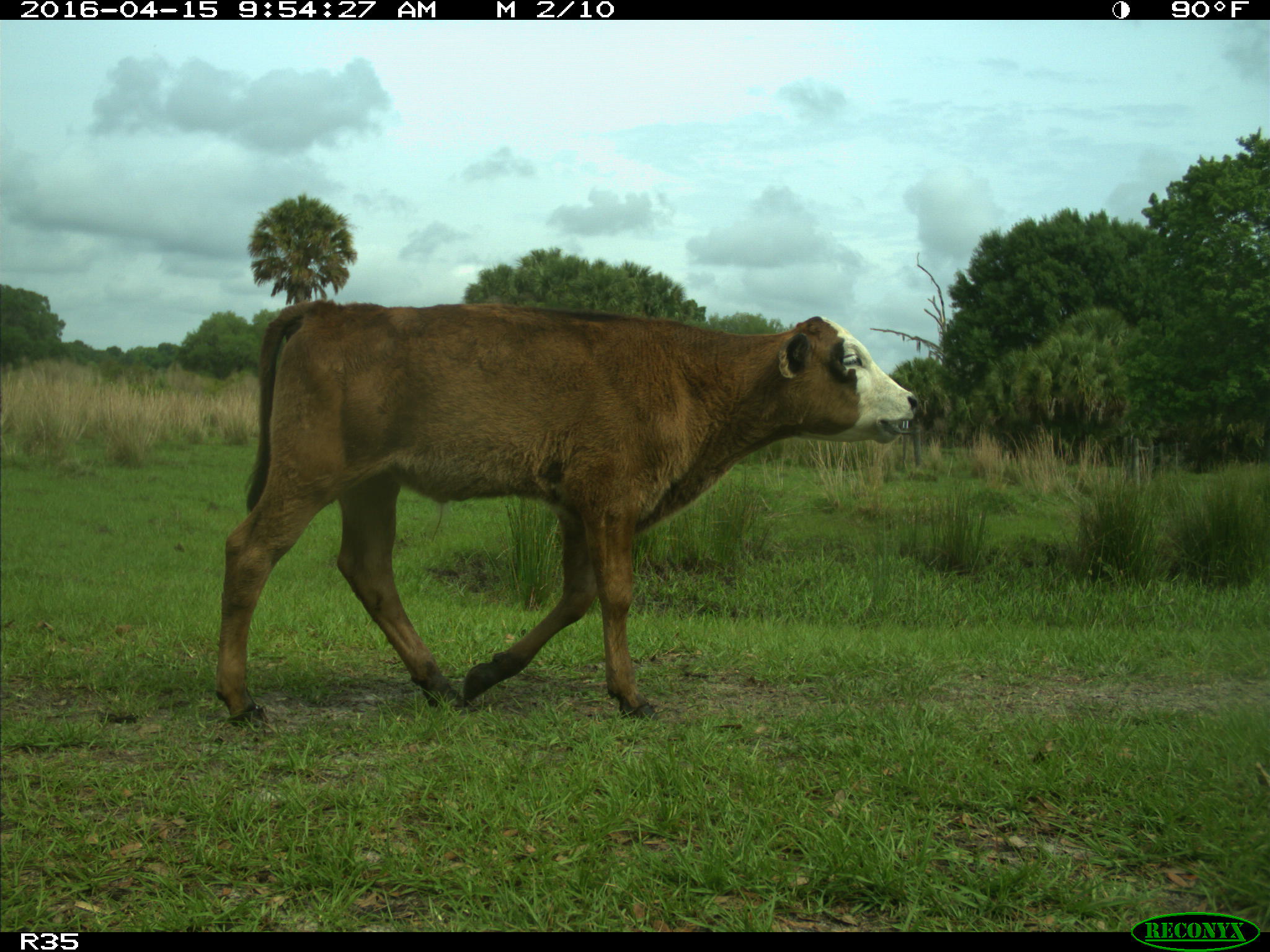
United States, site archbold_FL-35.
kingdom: Animalia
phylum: Chordata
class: Mammalia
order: Artiodactyla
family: Bovidae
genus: Bos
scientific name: Bos taurus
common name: domestic cow